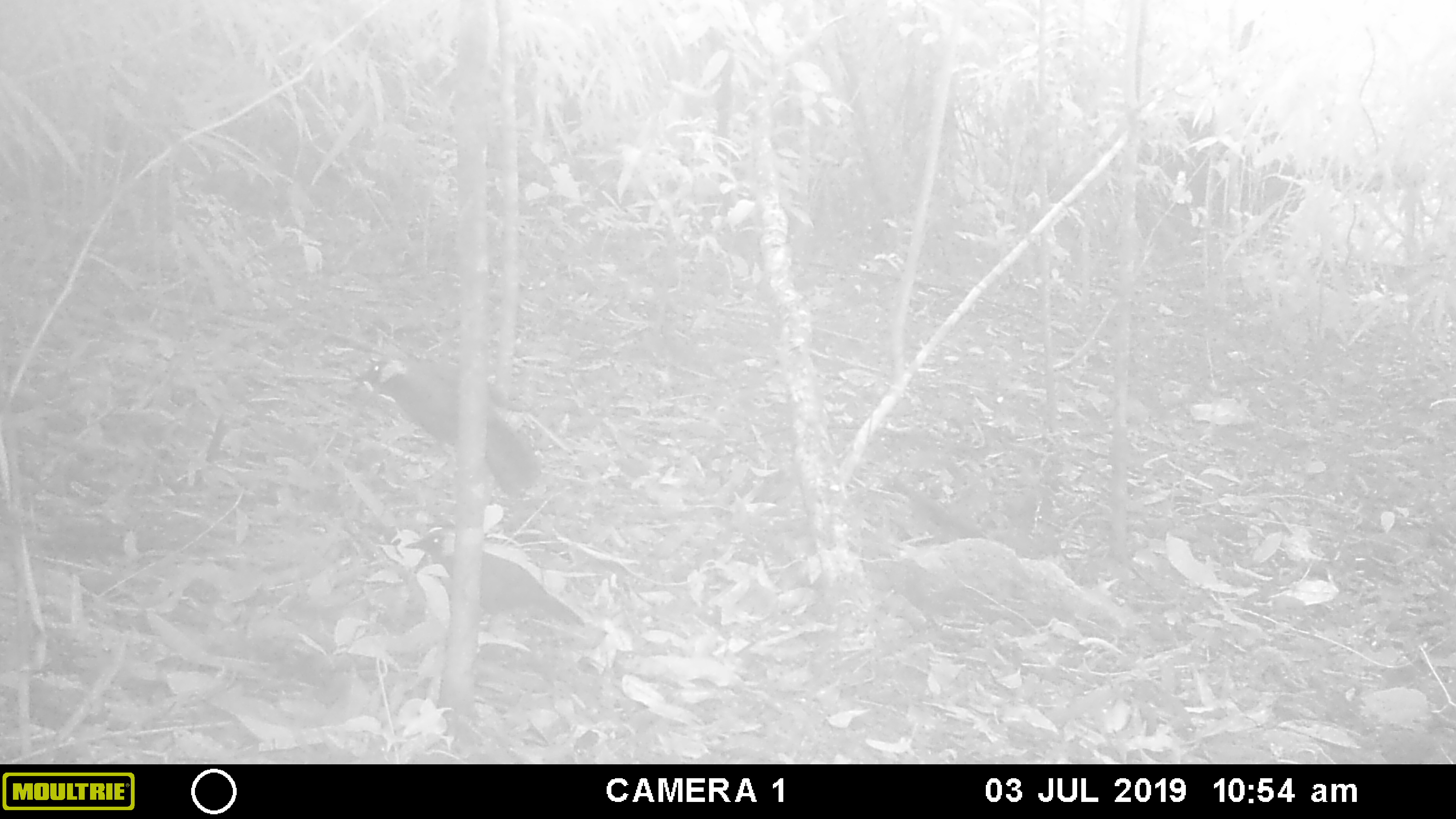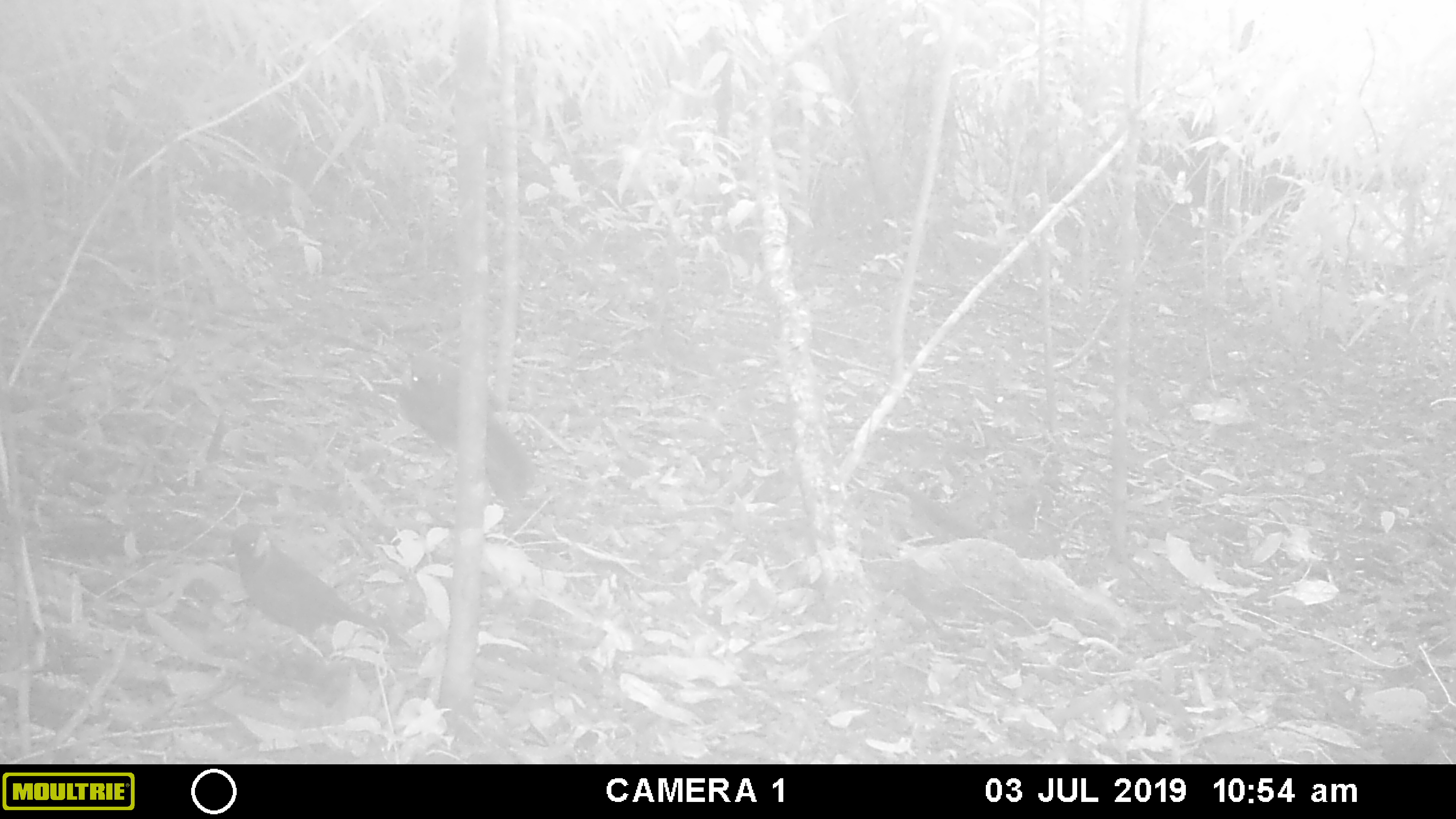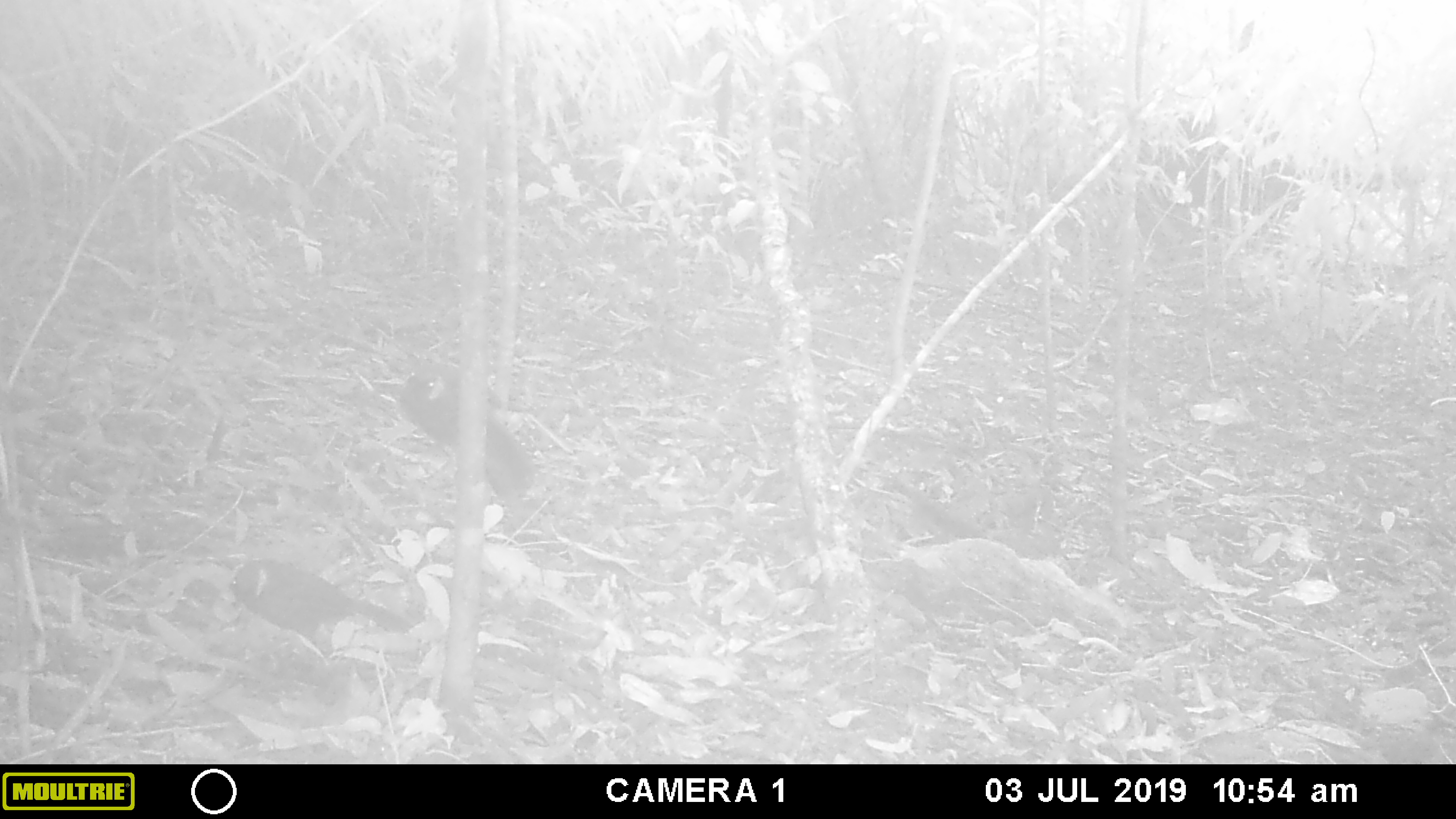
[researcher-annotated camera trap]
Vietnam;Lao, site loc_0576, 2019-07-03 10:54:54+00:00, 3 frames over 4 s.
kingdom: Animalia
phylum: Chordata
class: Aves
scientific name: Aves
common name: bird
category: unidentified bird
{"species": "unidentified bird (bird) (Aves)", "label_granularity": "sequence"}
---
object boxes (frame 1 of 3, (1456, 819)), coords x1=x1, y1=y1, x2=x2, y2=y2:
unidentified bird: x1=351, y1=357, x2=547, y2=498; x1=403, y1=527, x2=585, y2=632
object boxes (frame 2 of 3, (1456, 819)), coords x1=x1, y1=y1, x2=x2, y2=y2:
unidentified bird: x1=226, y1=522, x2=412, y2=648; x1=397, y1=351, x2=537, y2=503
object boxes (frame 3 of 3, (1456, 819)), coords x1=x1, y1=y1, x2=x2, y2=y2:
unidentified bird: x1=399, y1=353, x2=537, y2=503; x1=229, y1=559, x2=414, y2=646